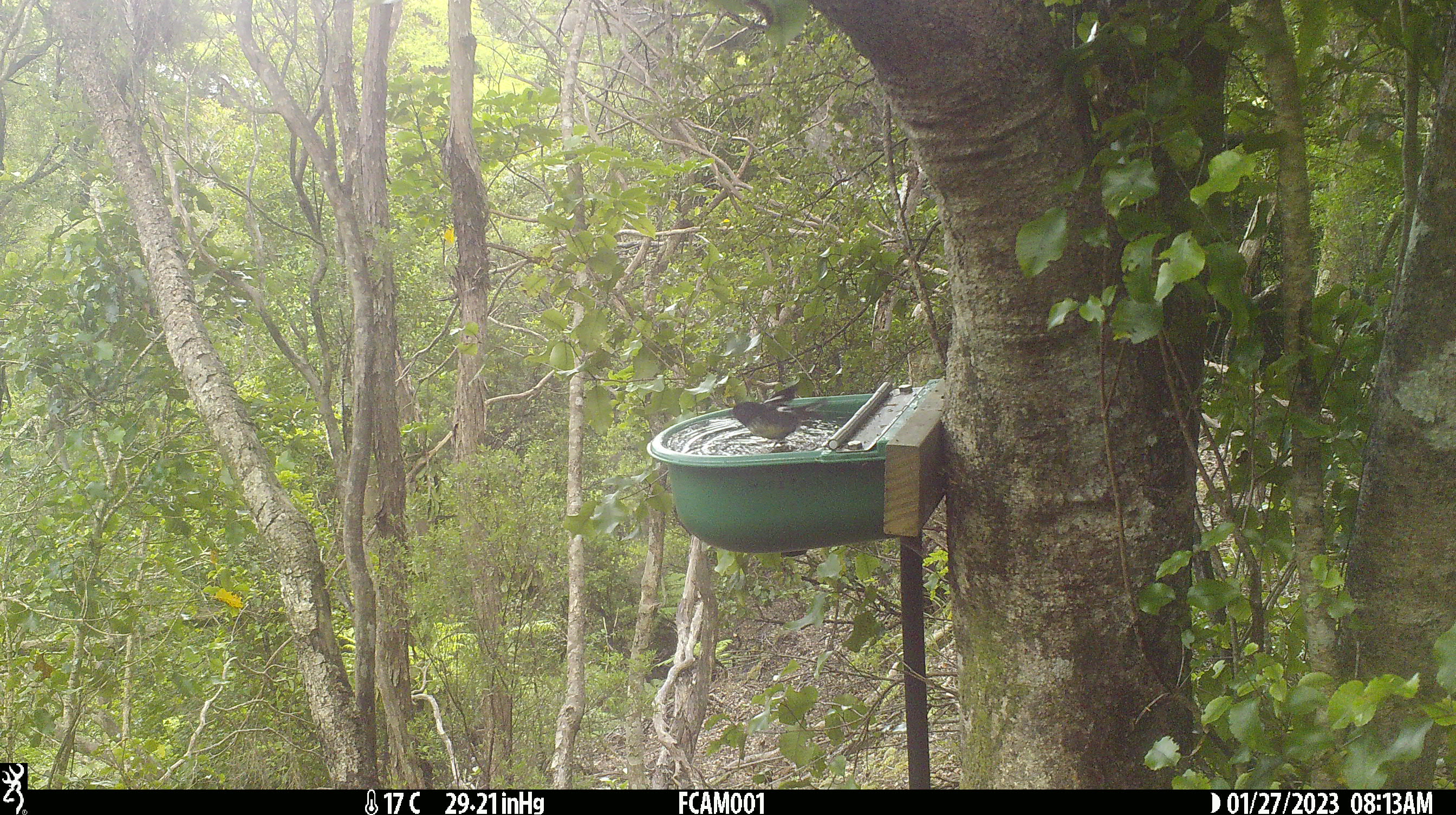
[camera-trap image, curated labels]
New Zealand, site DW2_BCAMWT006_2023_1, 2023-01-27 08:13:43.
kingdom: Animalia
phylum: Chordata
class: Aves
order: Passeriformes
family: Petroicidae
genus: Petroica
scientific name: Petroica macrocephala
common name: tomtit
Tomtit (Petroica macrocephala).